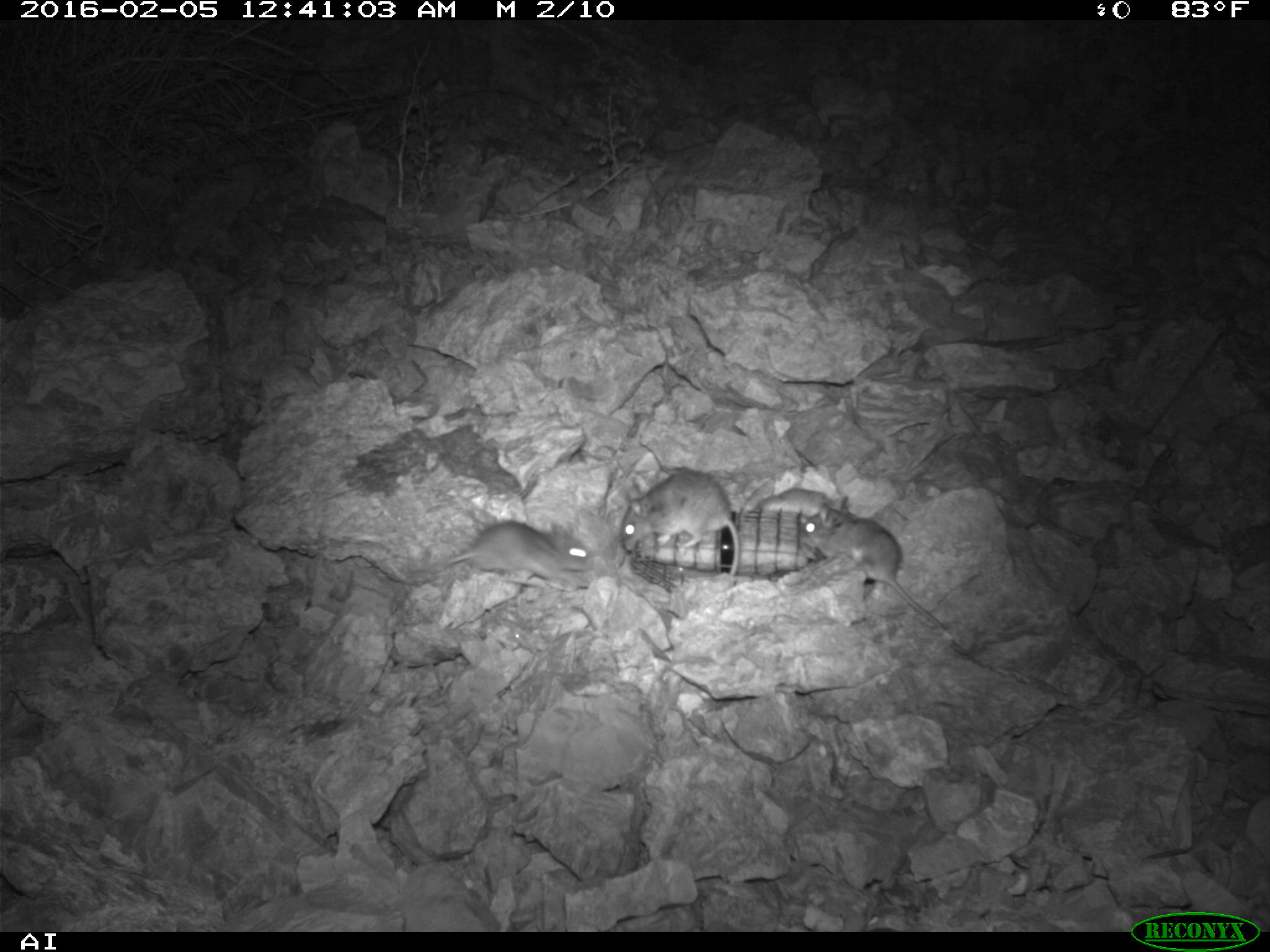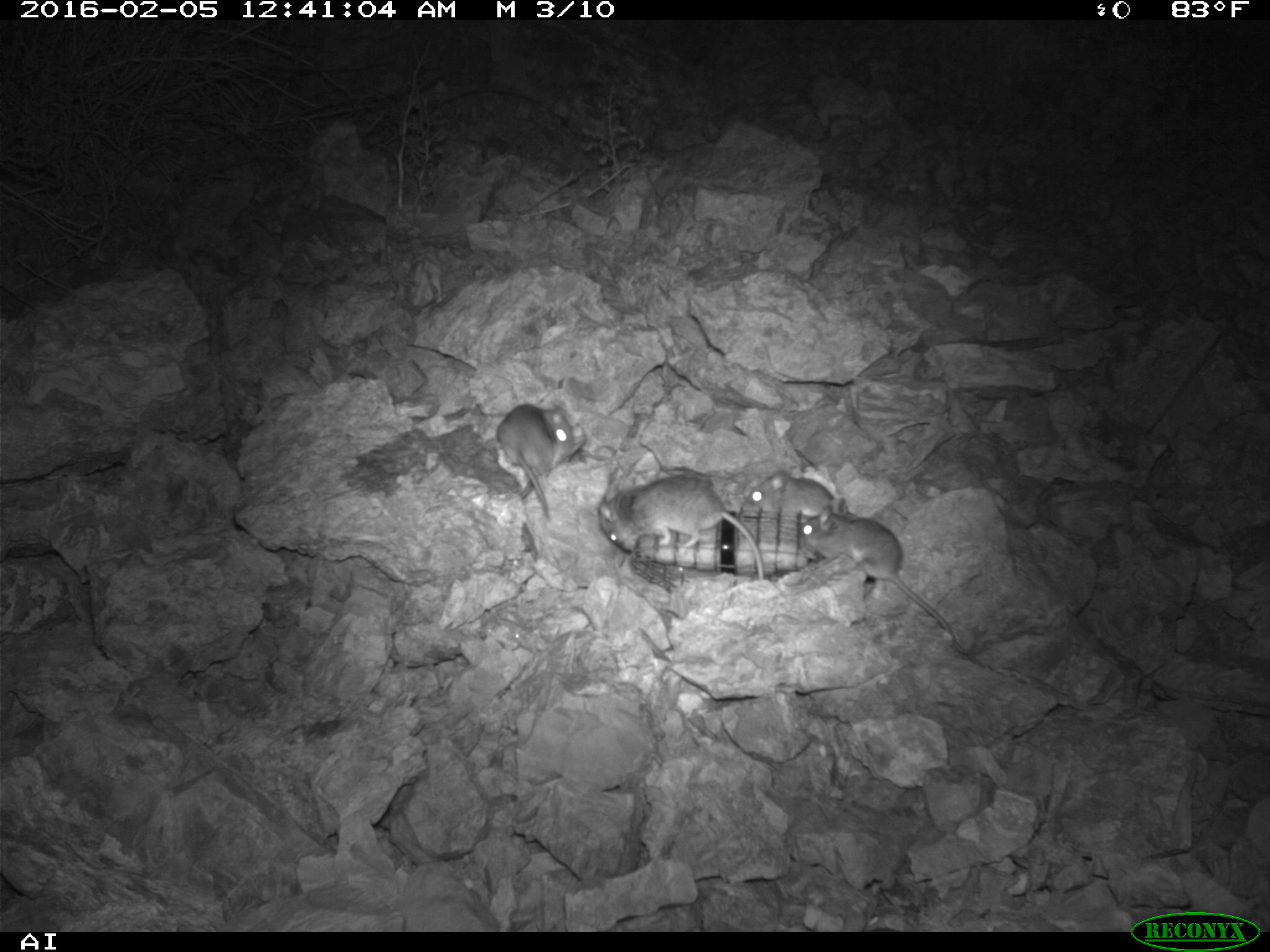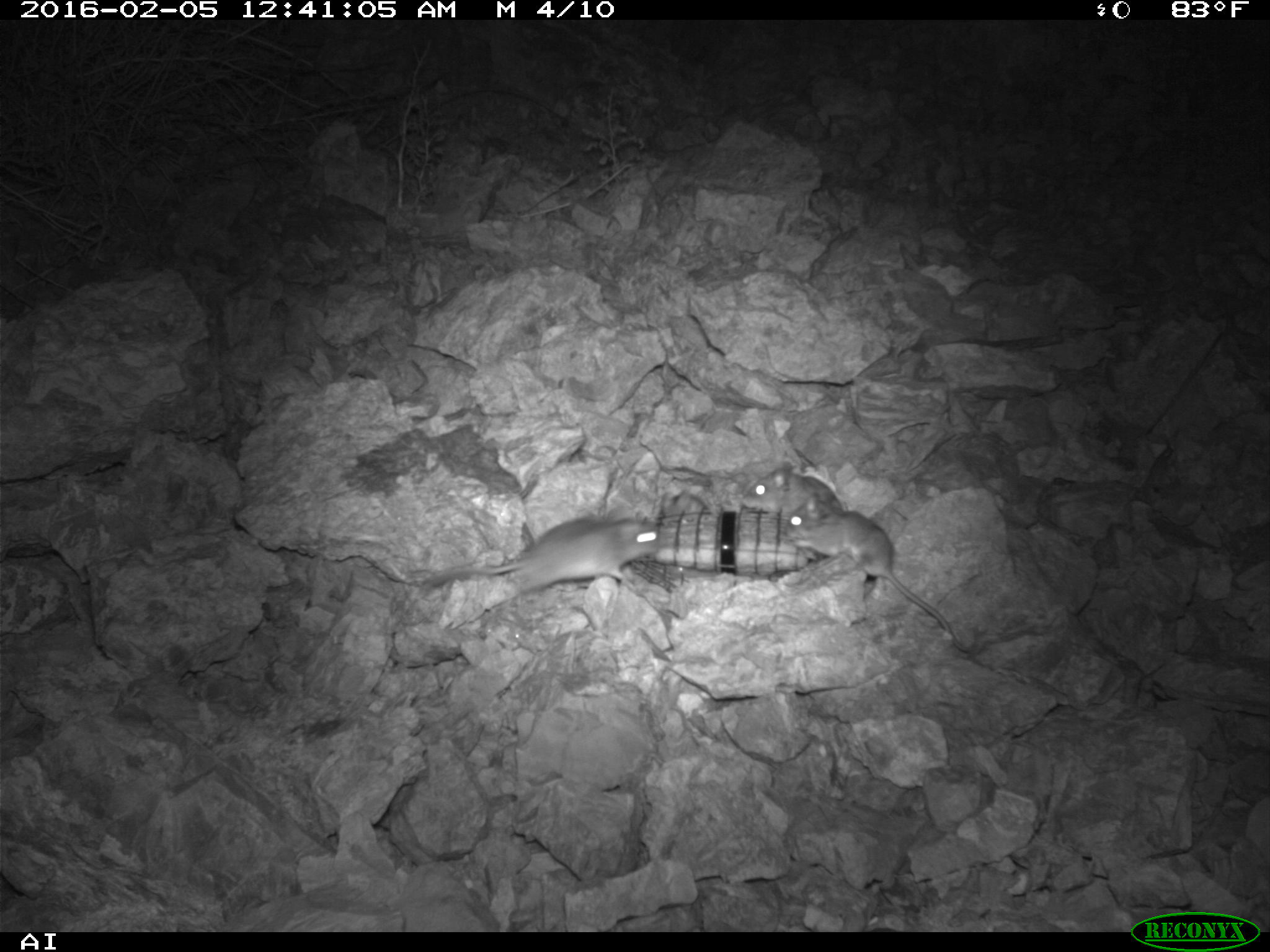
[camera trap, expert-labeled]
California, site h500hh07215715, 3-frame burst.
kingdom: Animalia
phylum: Chordata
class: Mammalia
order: Rodentia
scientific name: Rodentia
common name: rodent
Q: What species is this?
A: Rodent (Rodentia).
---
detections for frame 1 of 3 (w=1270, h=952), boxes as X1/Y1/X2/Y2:
rodent: 802/495/968/654; 621/471/740/575; 443/519/594/583; 758/487/829/517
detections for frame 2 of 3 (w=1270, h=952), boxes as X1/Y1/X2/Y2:
rodent: 799/496/969/654; 598/474/764/580; 495/403/573/521; 742/470/836/523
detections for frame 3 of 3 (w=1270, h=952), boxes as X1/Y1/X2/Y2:
rodent: 785/495/957/643; 430/516/659/597; 747/465/841/522